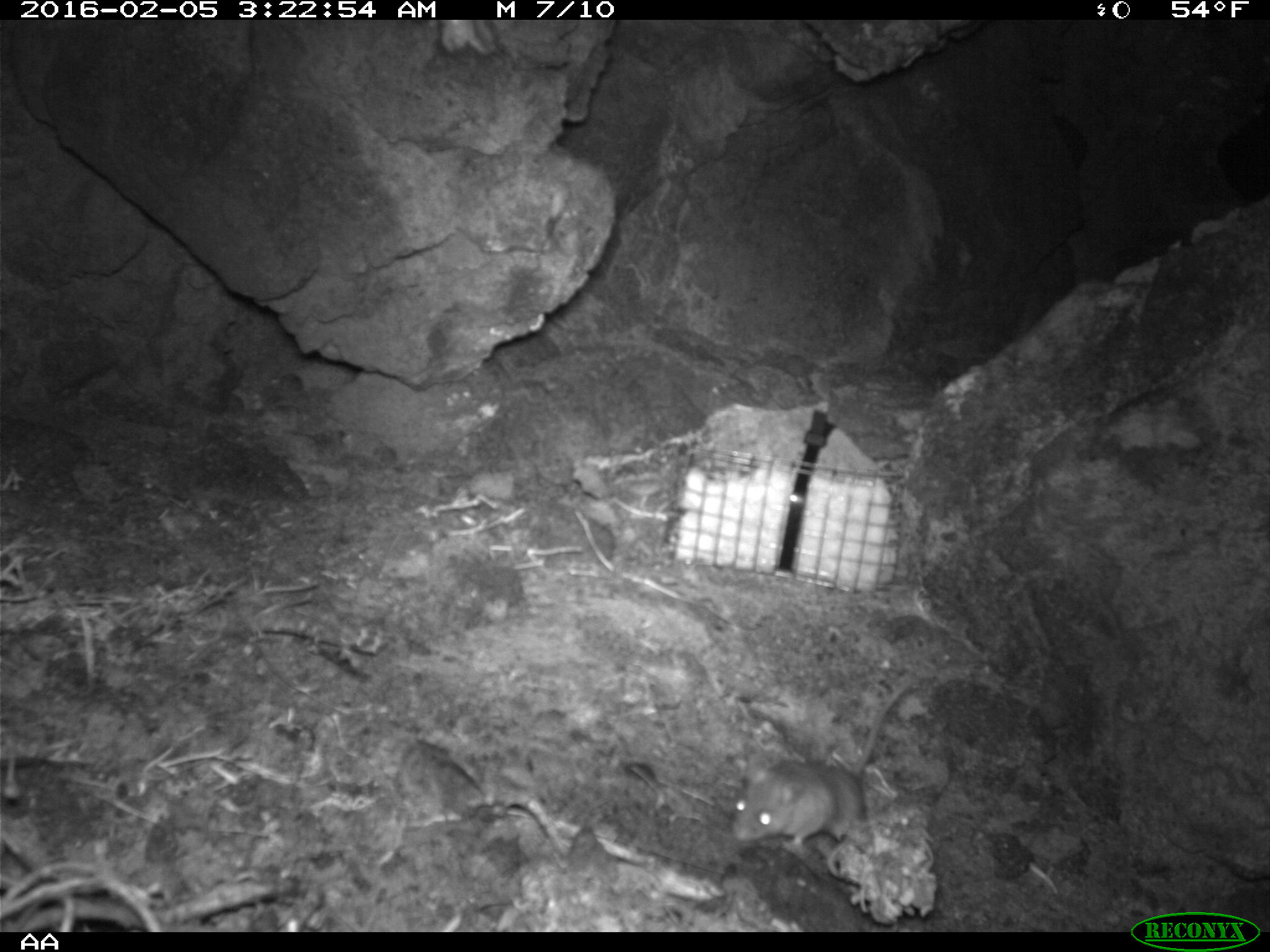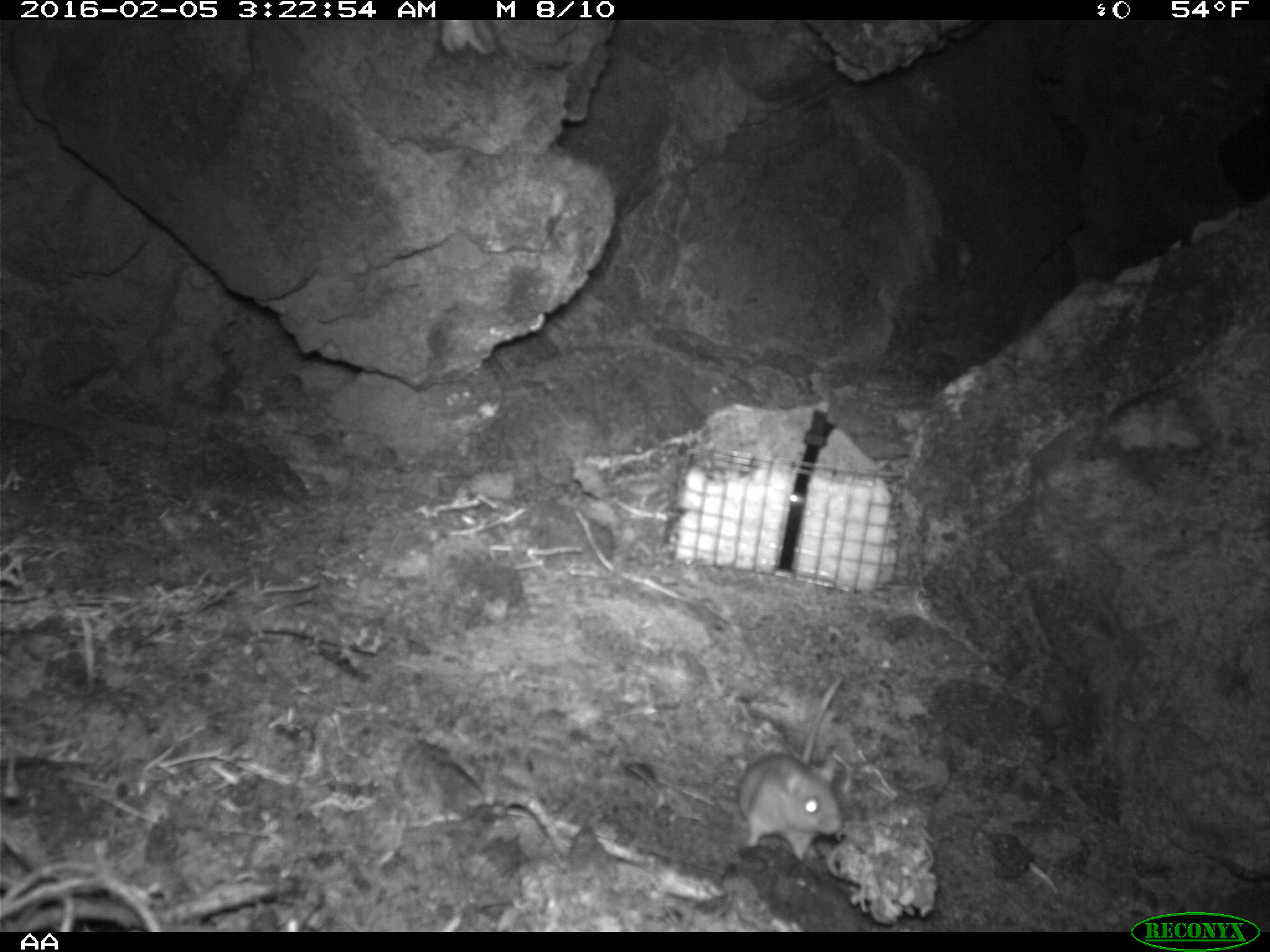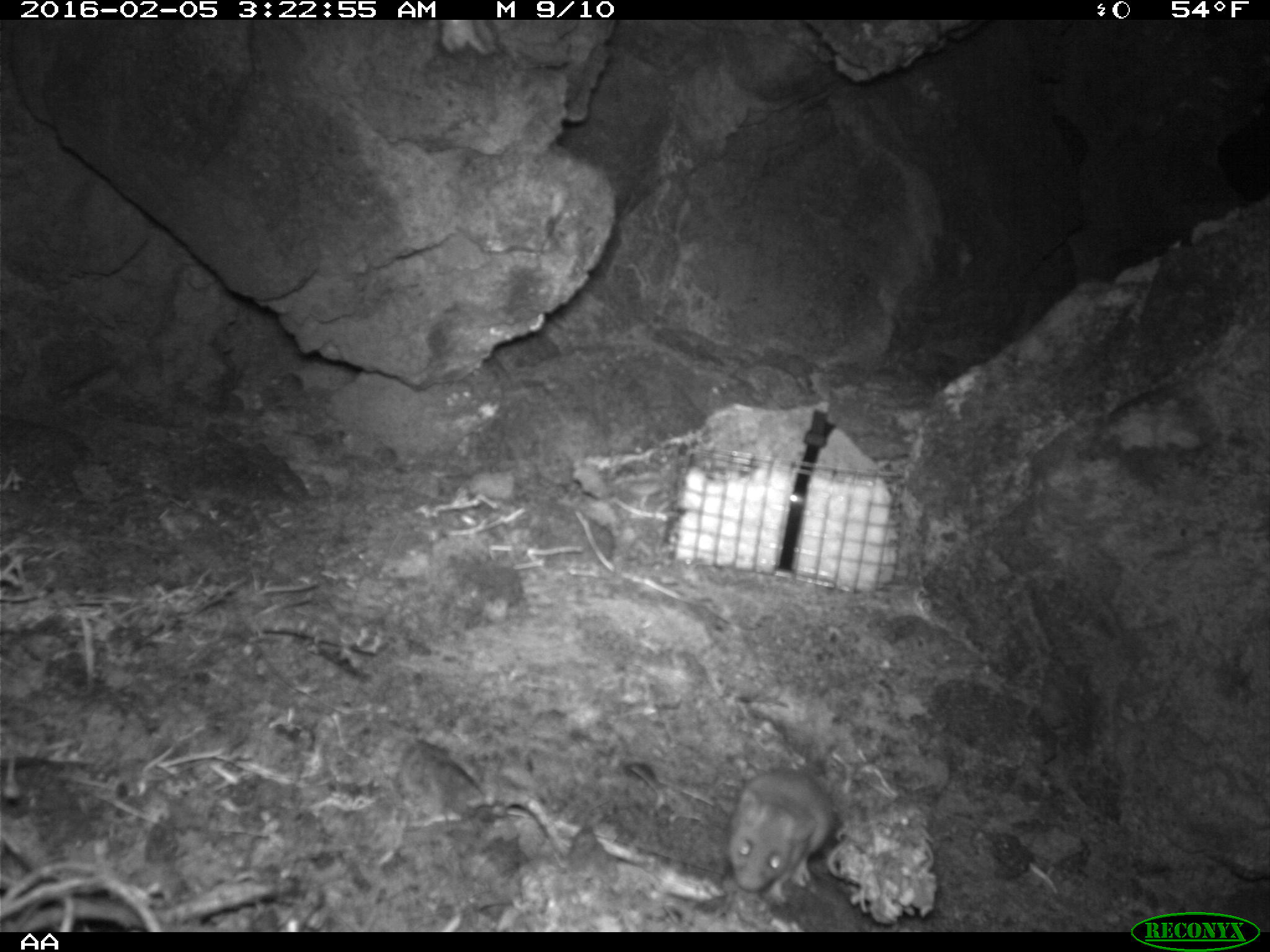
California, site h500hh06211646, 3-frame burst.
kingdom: Animalia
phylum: Chordata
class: Mammalia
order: Rodentia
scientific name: Rodentia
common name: rodent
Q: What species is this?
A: Rodent (Rodentia).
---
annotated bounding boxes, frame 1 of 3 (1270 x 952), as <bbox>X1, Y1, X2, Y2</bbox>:
rodent: <bbox>730, 677, 915, 849</bbox>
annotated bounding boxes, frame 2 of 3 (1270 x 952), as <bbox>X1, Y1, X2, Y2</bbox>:
rodent: <bbox>735, 675, 845, 862</bbox>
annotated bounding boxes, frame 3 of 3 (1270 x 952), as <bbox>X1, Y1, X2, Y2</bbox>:
rodent: <bbox>726, 768, 836, 903</bbox>